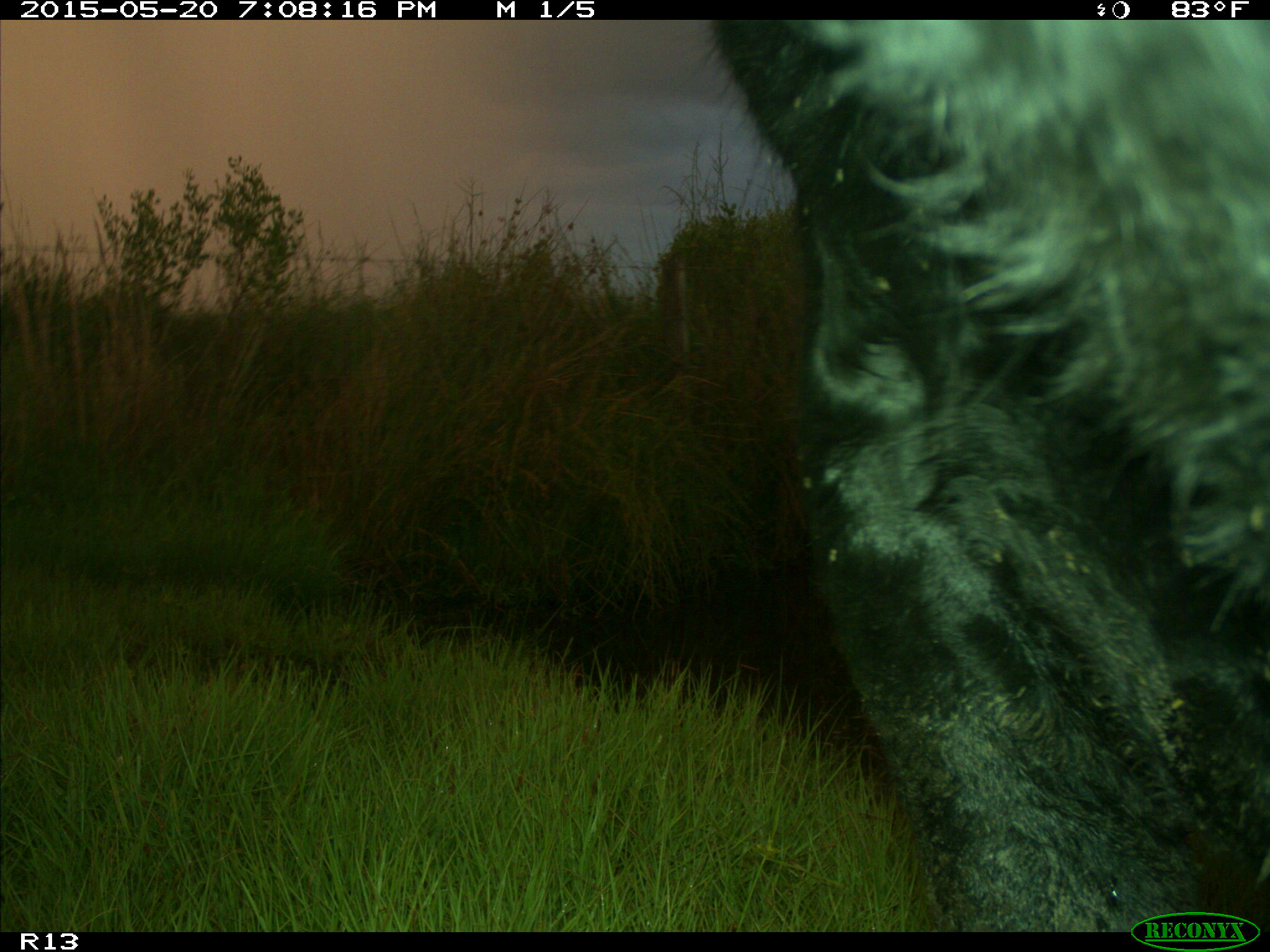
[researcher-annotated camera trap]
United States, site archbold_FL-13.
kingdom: Animalia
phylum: Chordata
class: Mammalia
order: Artiodactyla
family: Bovidae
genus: Bos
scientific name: Bos taurus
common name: domestic cow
Bos taurus (domestic cow).